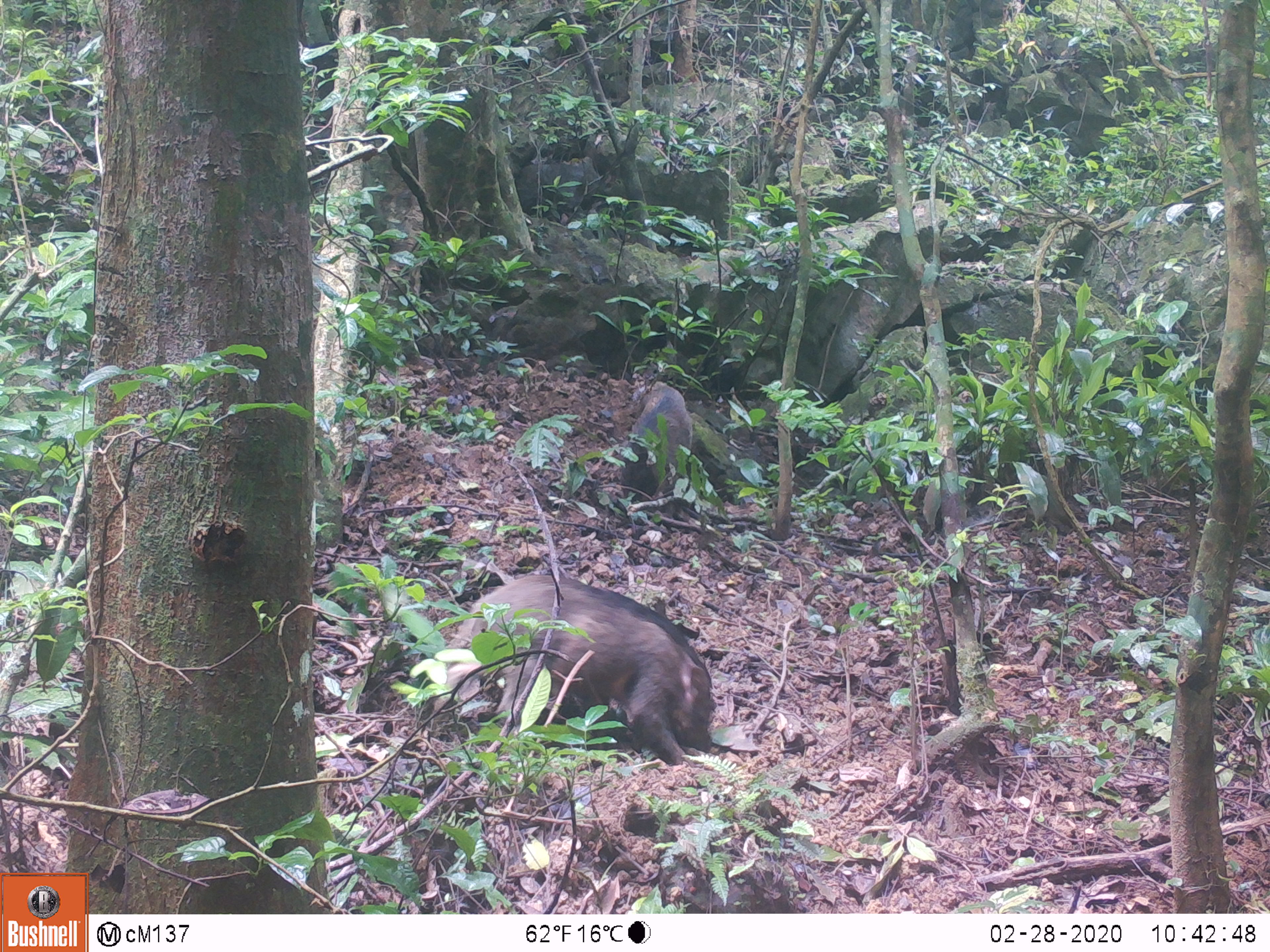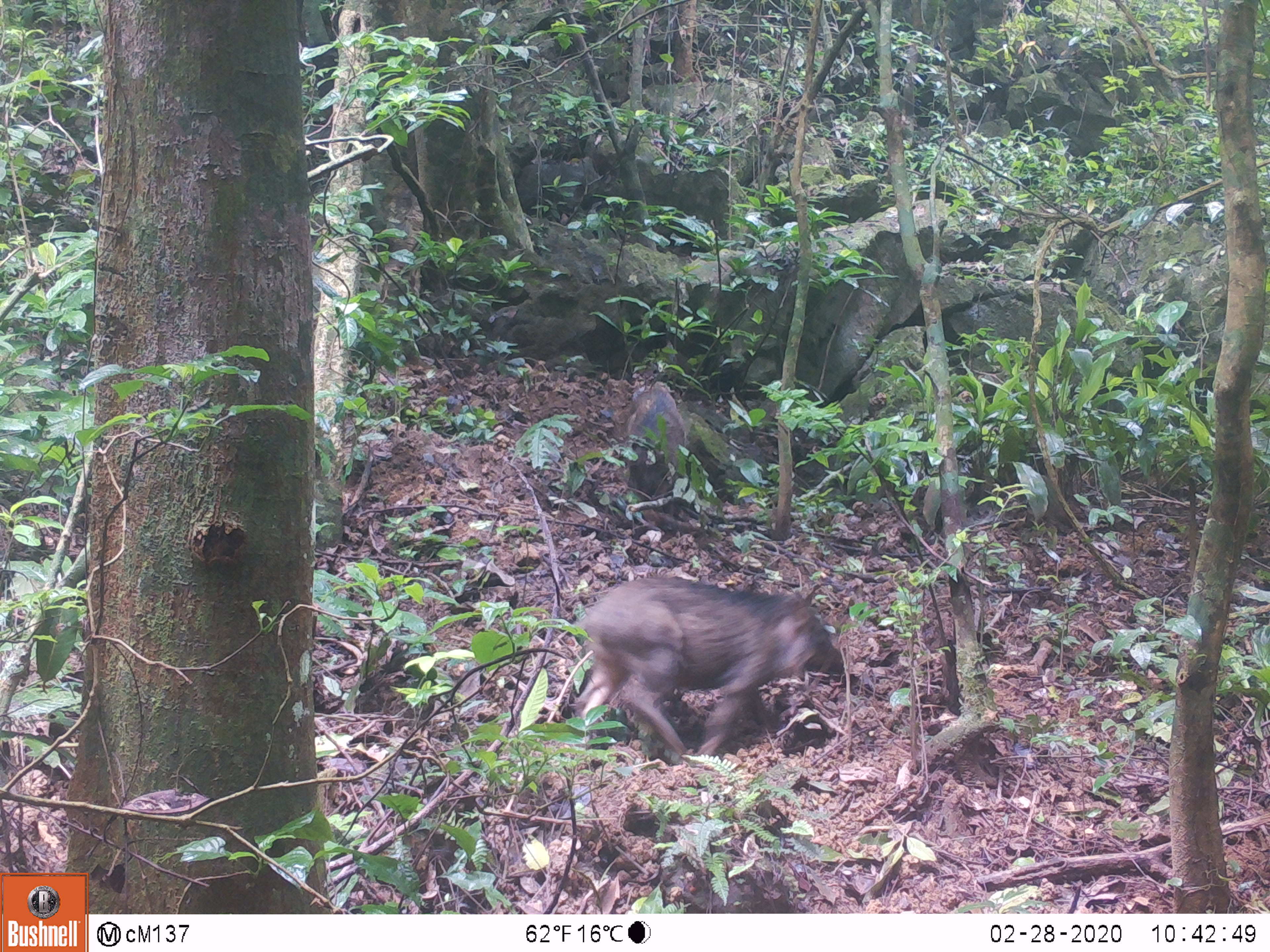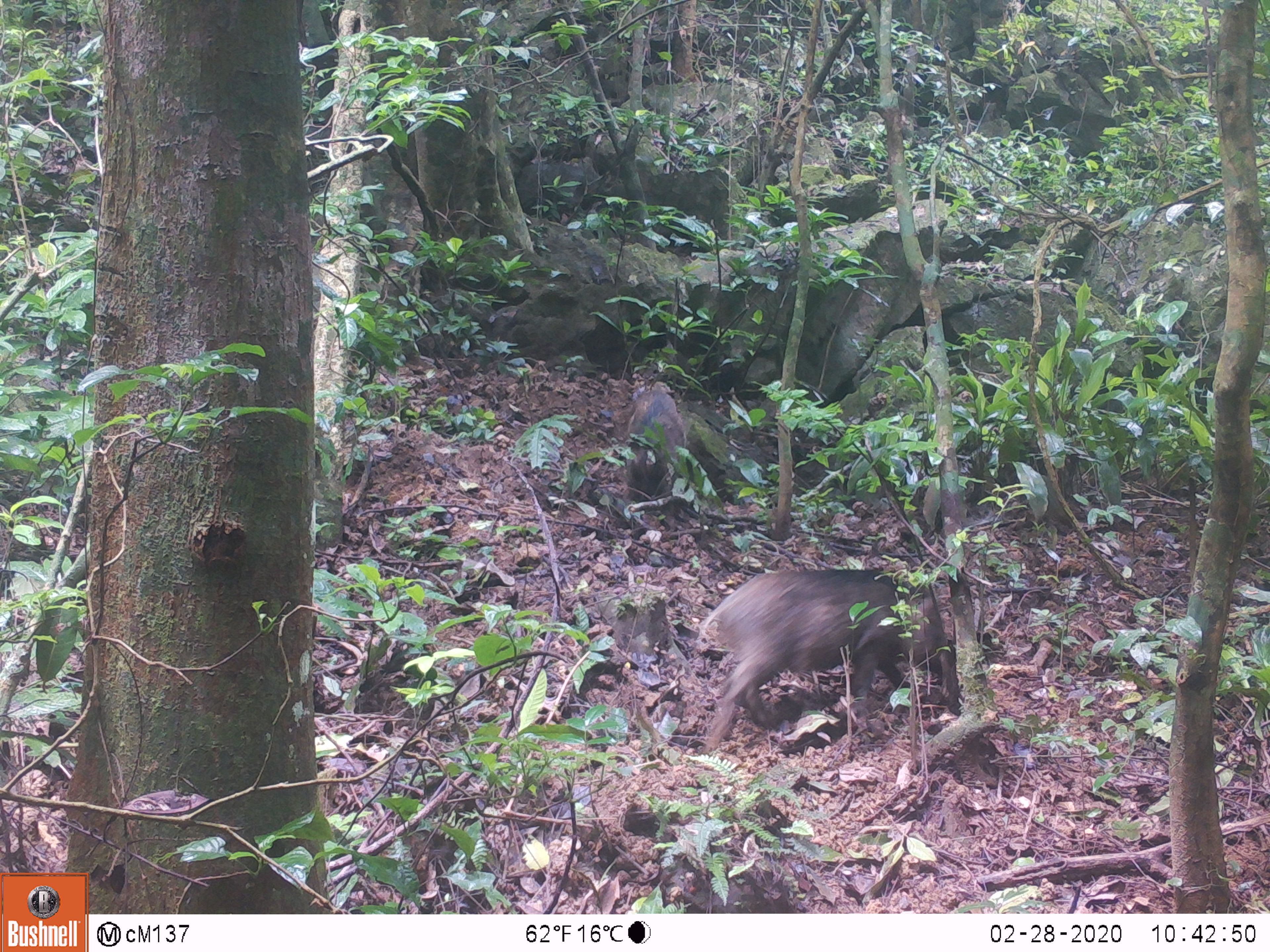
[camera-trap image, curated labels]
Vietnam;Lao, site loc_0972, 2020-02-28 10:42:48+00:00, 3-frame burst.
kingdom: Animalia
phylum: Chordata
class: Mammalia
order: Artiodactyla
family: Suidae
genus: Sus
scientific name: Sus scrofa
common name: eurasian wild pig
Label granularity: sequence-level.